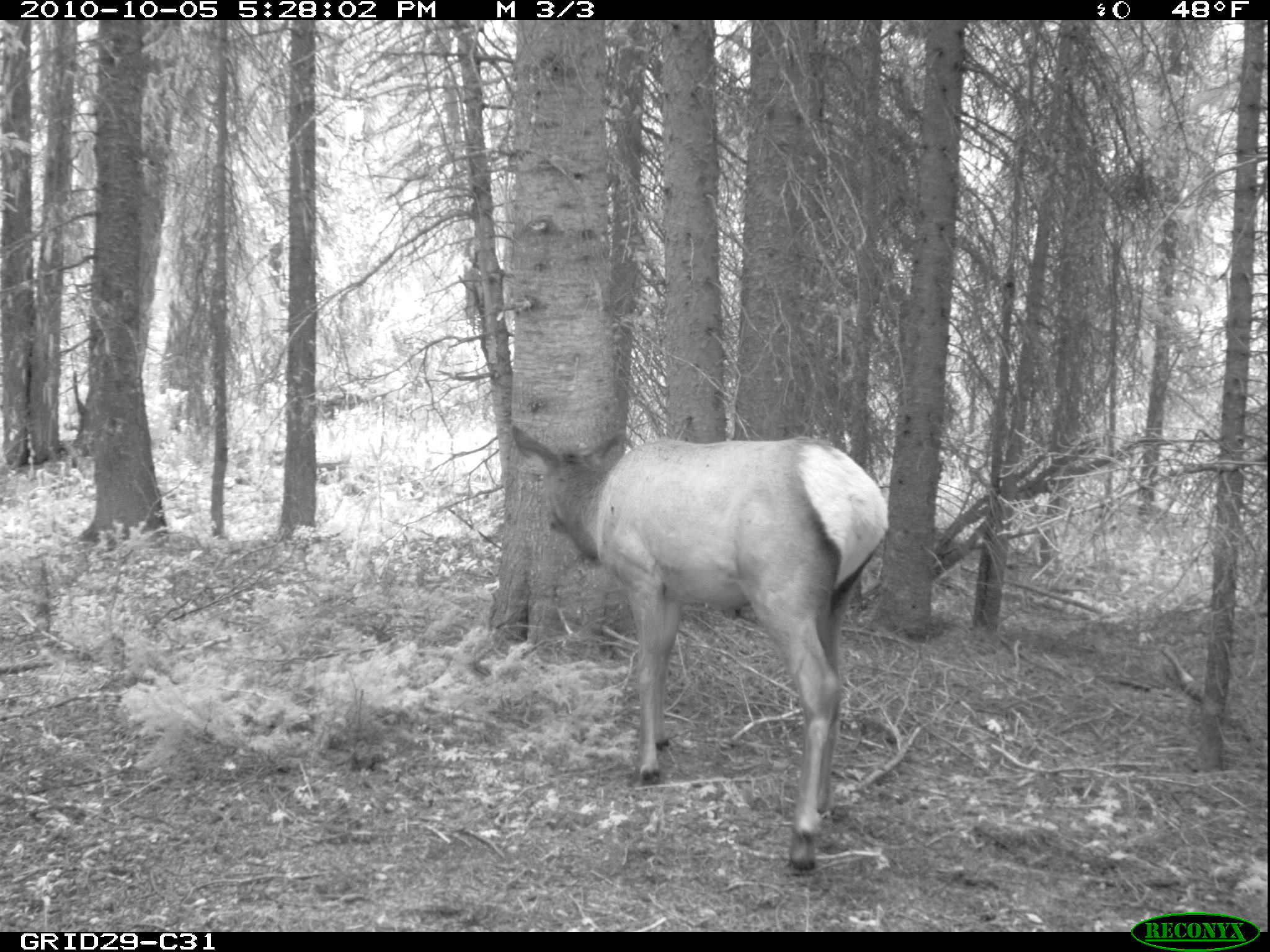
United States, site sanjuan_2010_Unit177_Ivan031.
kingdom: Animalia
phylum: Chordata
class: Mammalia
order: Artiodactyla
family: Cervidae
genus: Cervus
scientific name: Cervus elaphus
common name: red deer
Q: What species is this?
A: Cervus elaphus (red deer).